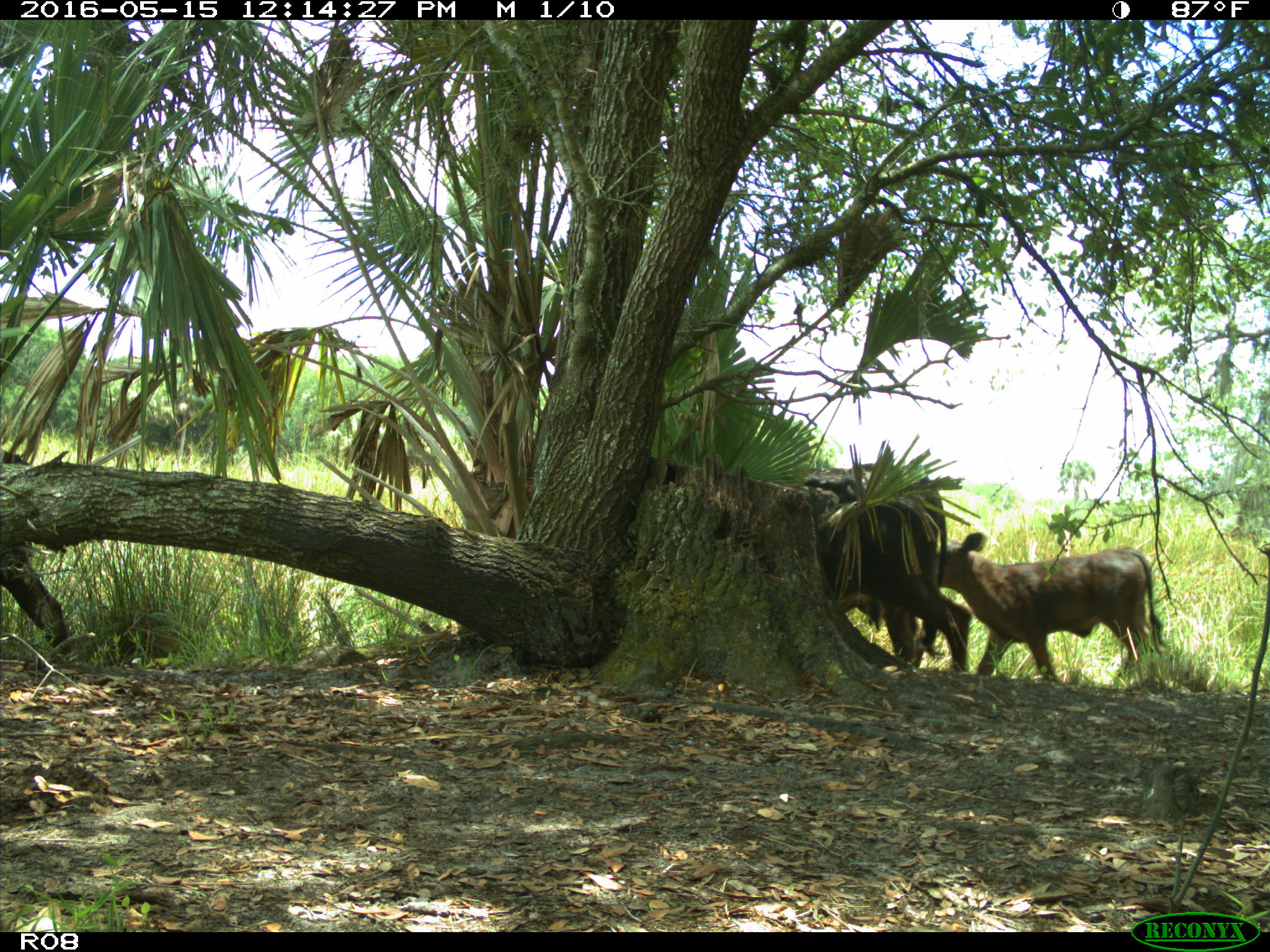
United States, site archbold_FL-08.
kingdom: Animalia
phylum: Chordata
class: Mammalia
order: Artiodactyla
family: Bovidae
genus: Bos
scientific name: Bos taurus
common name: domestic cow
Bos taurus (domestic cow).